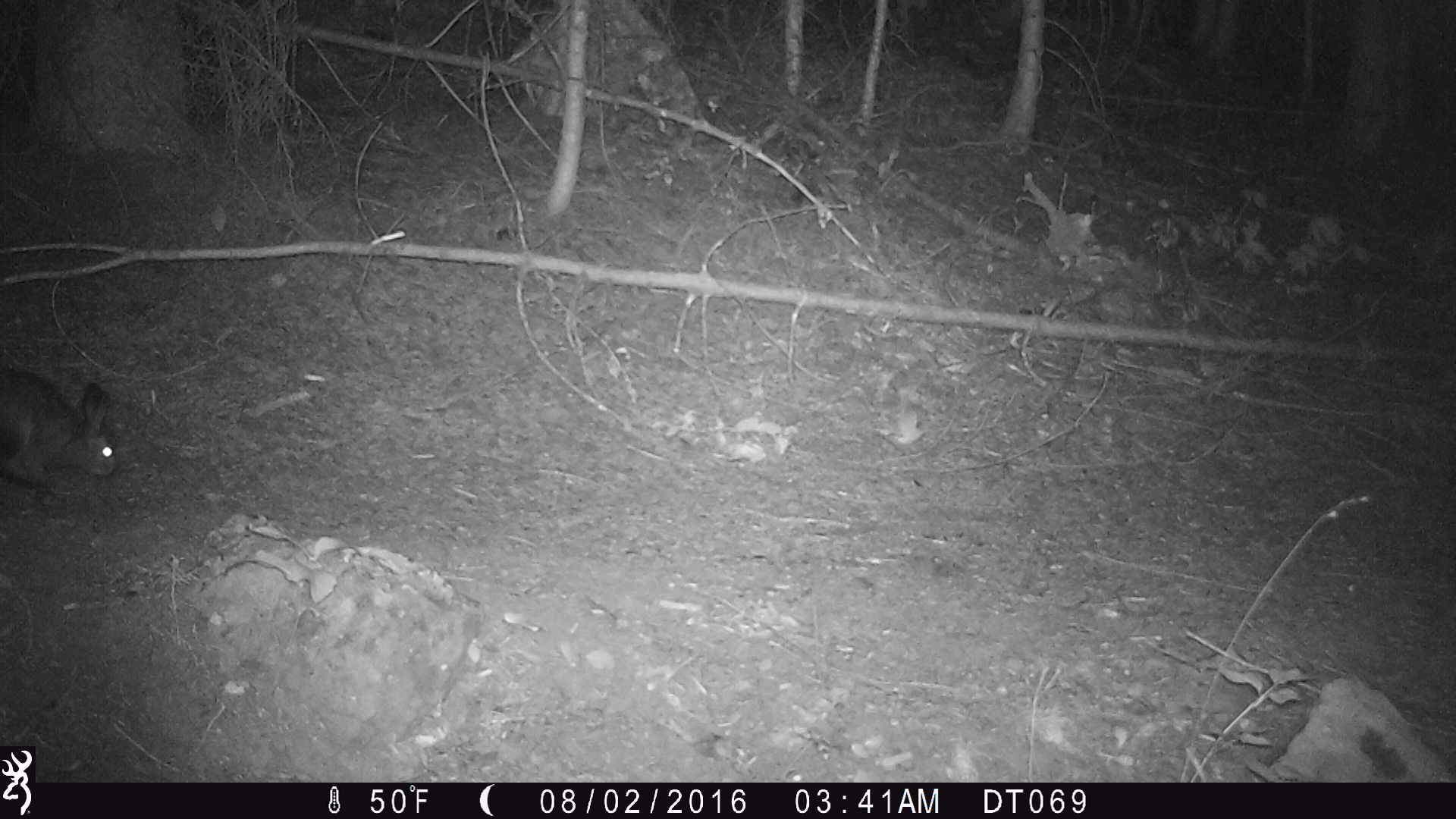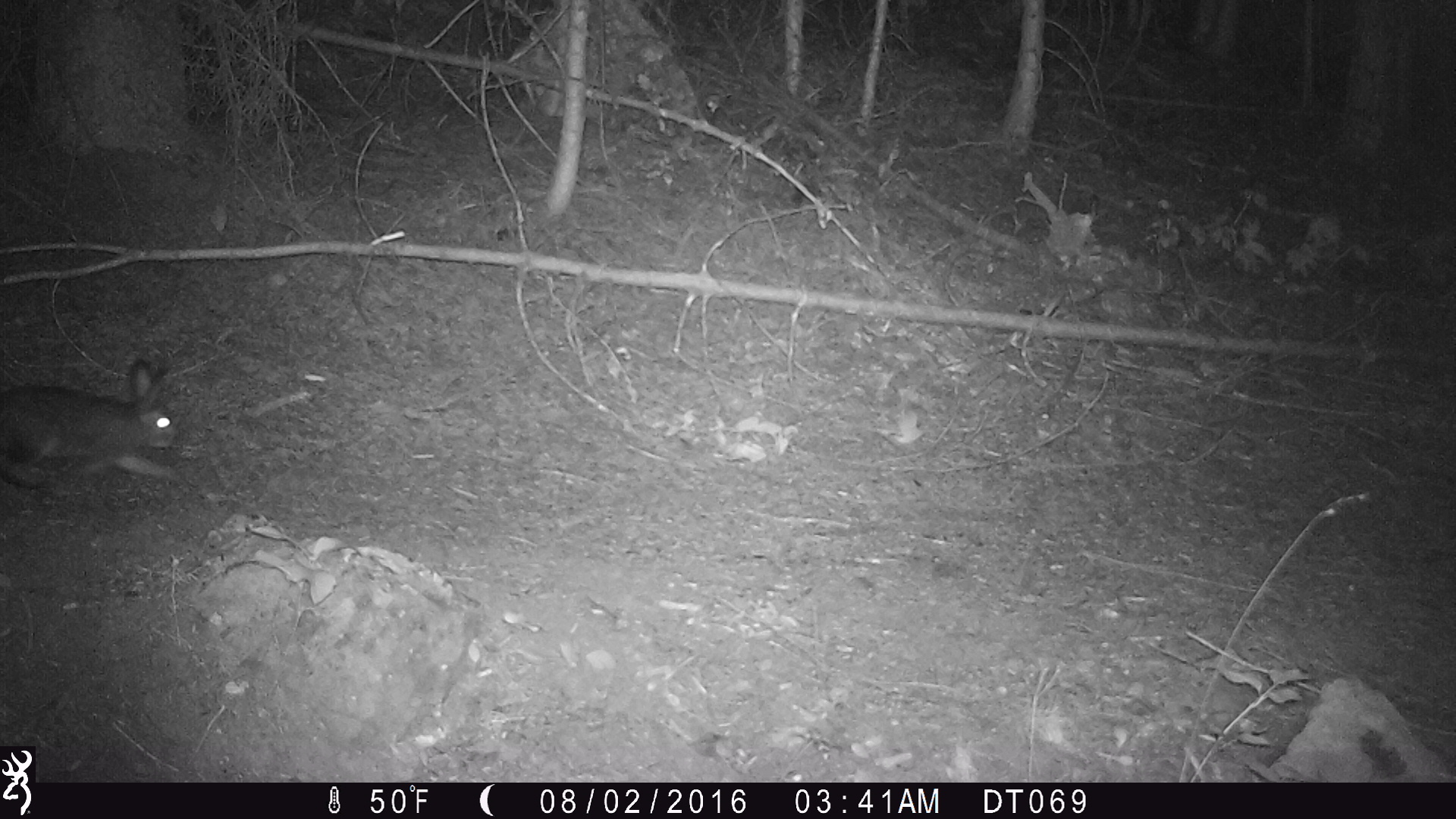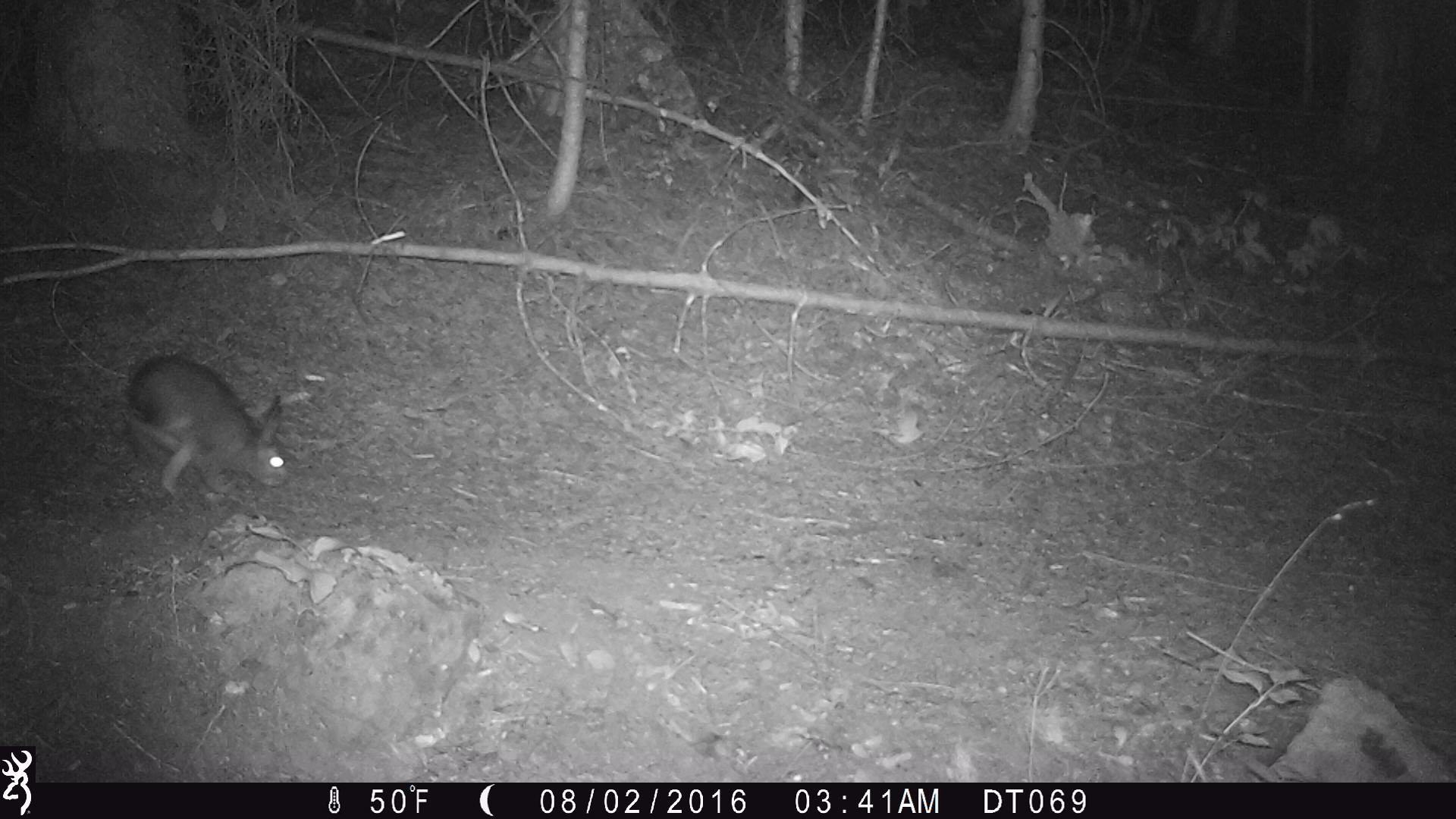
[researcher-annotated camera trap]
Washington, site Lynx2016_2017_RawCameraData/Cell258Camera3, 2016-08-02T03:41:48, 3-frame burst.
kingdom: Animalia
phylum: Chordata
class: Mammalia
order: Lagomorpha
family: Leporidae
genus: Lepus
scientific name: Lepus americanus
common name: snowshoe hare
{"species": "Lepus americanus (snowshoe hare)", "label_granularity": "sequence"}